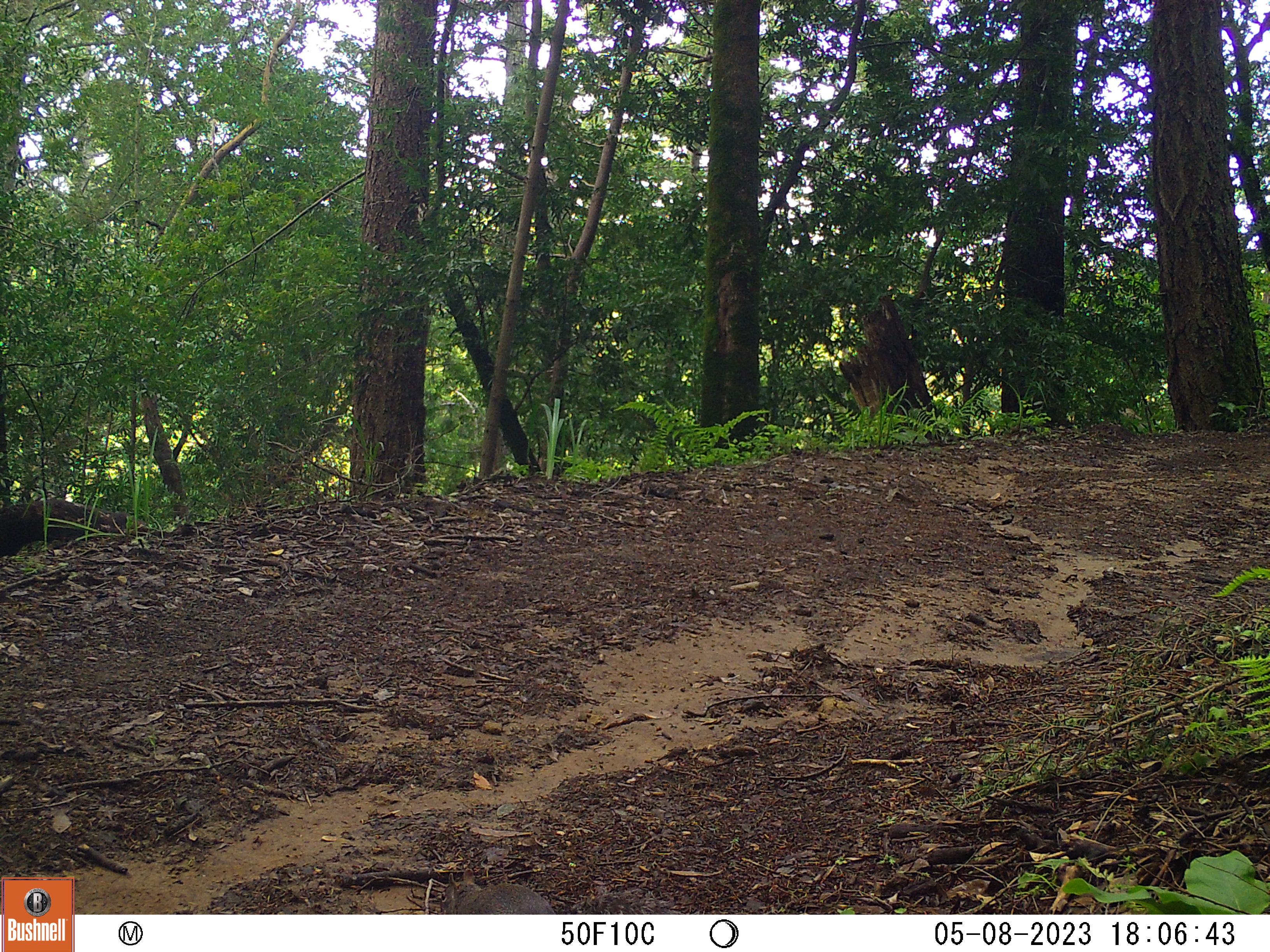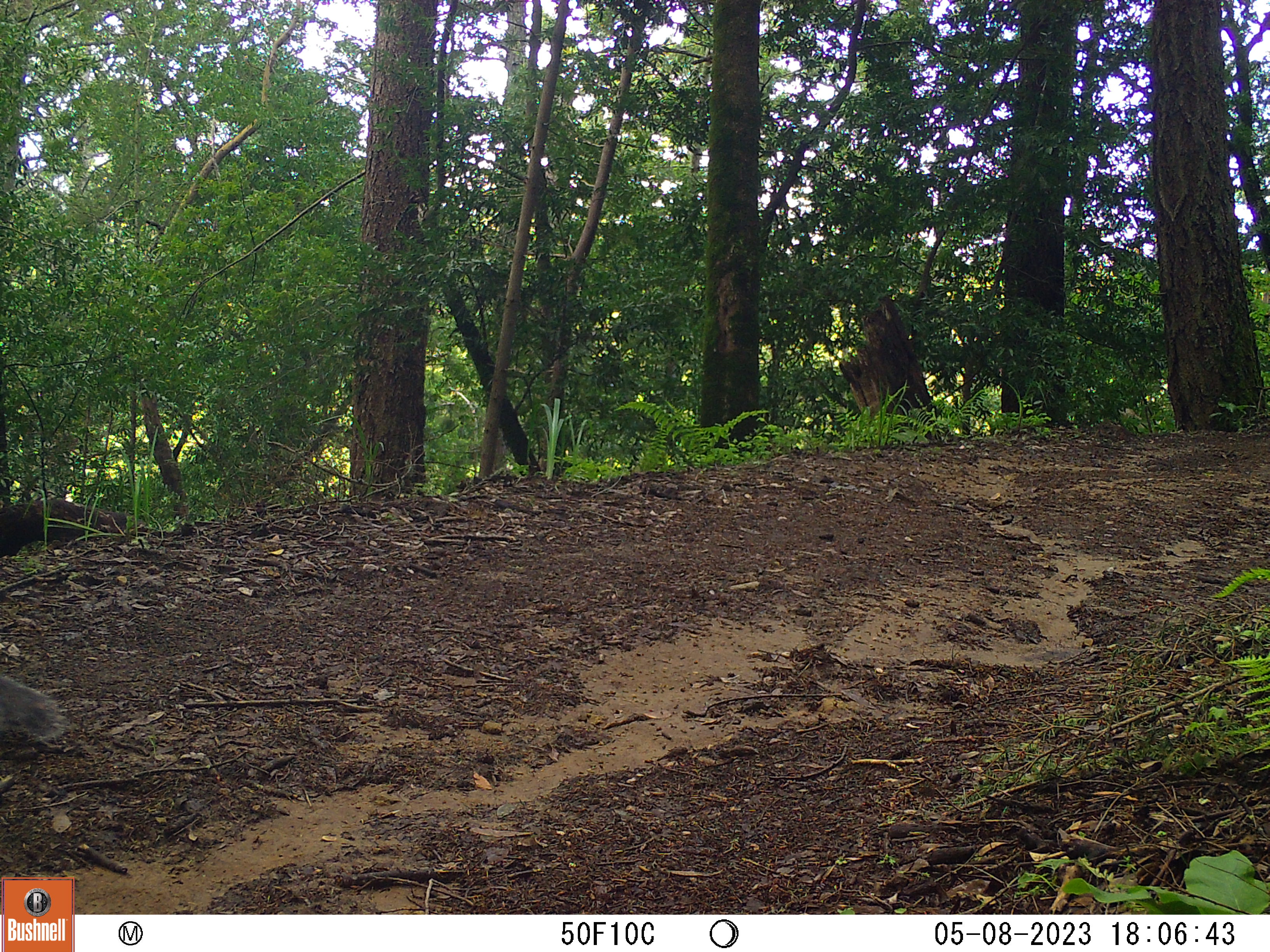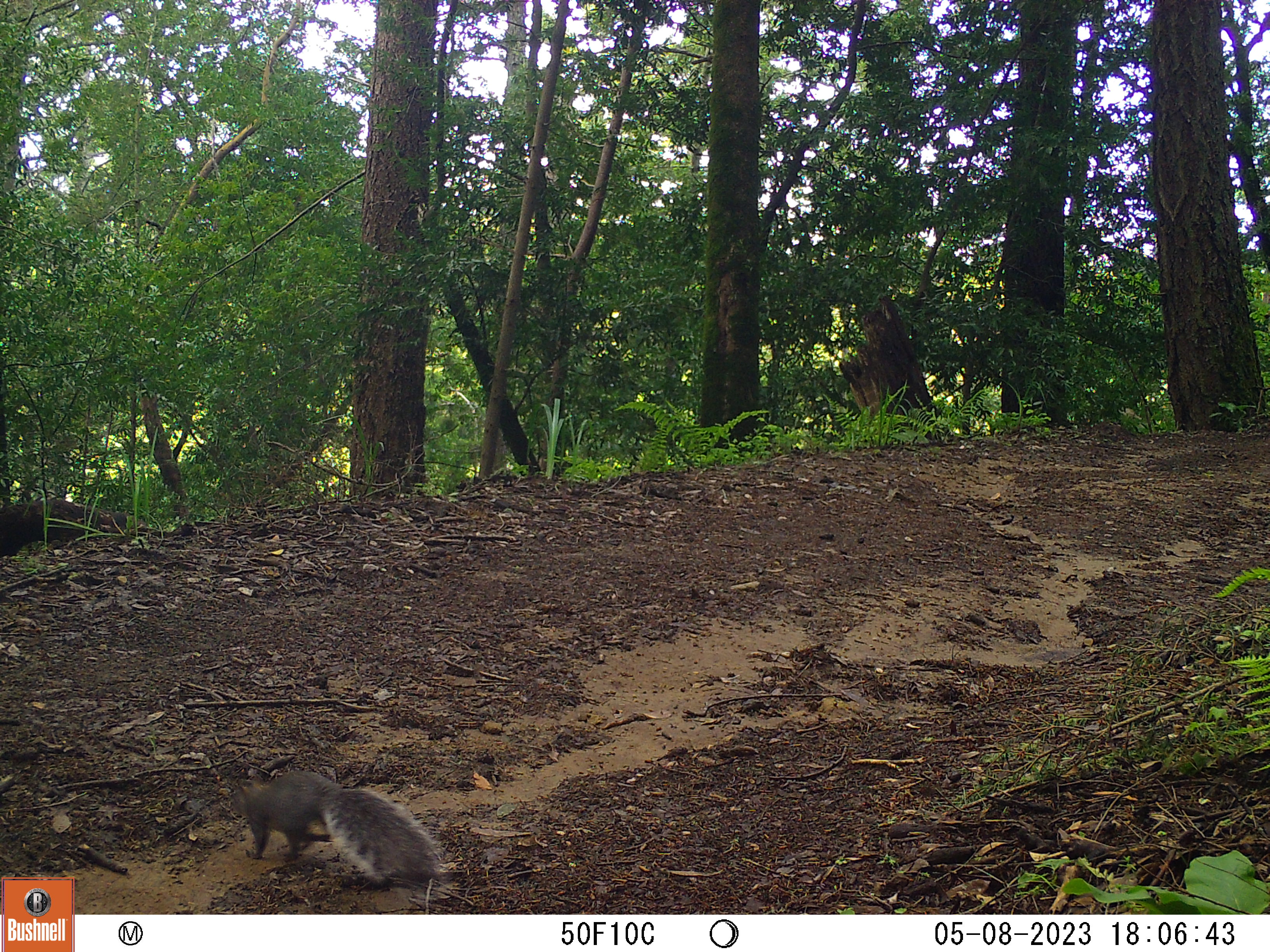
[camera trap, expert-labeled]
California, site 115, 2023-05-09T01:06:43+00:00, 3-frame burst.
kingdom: Animalia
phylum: Chordata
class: Mammalia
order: Rodentia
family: Sciuridae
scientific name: Sciuridae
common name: squirrel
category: unknown squirrel